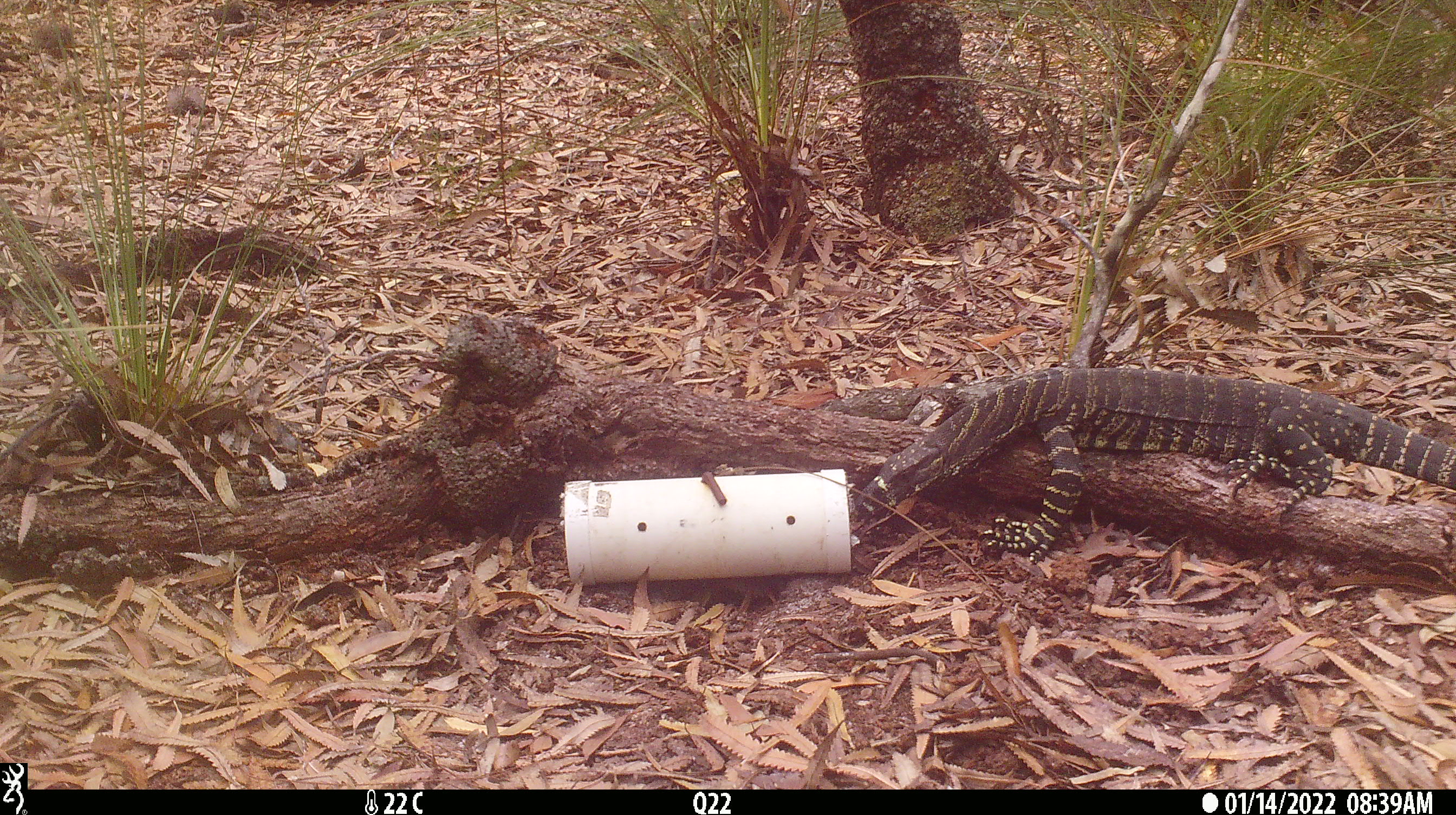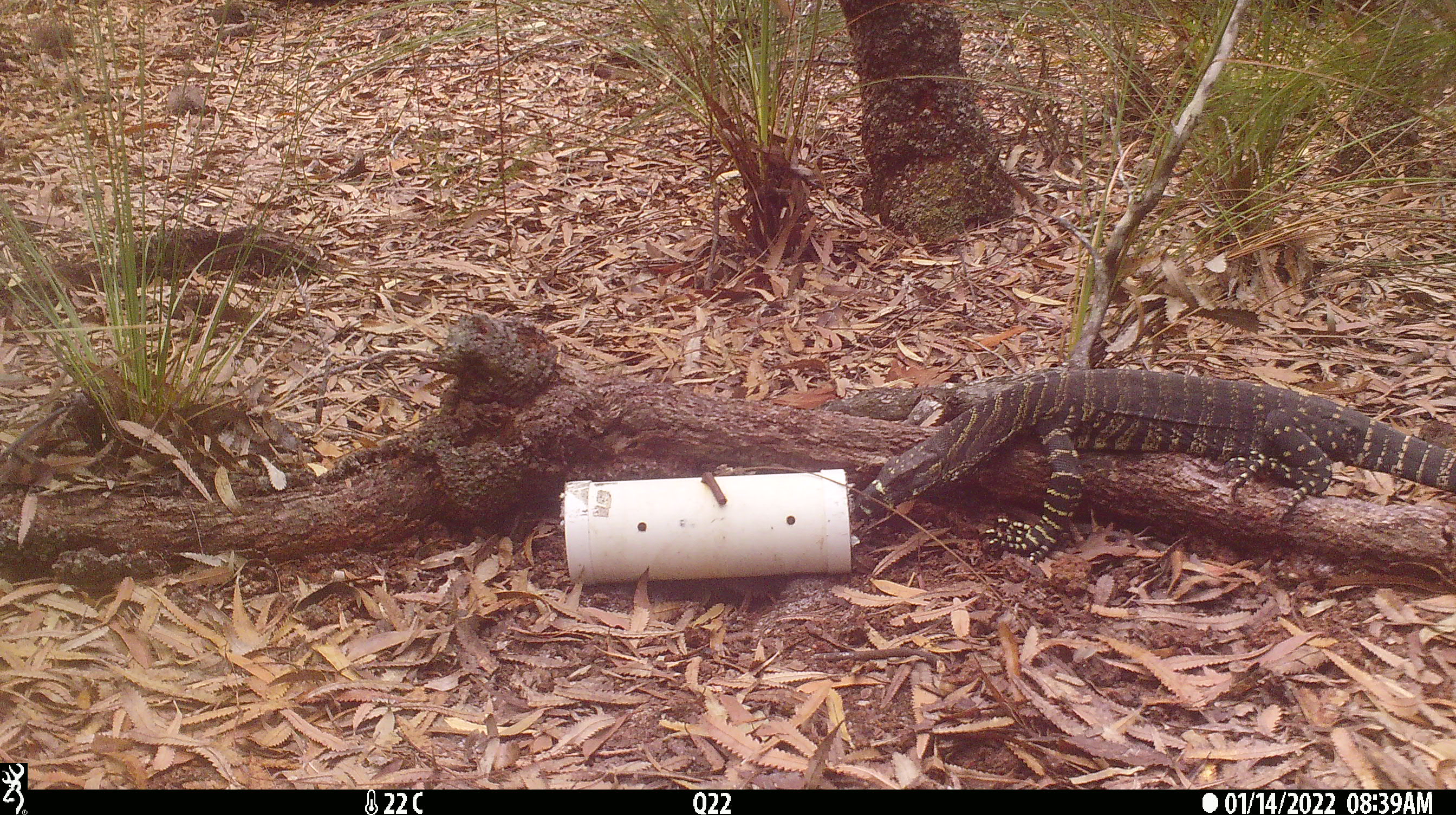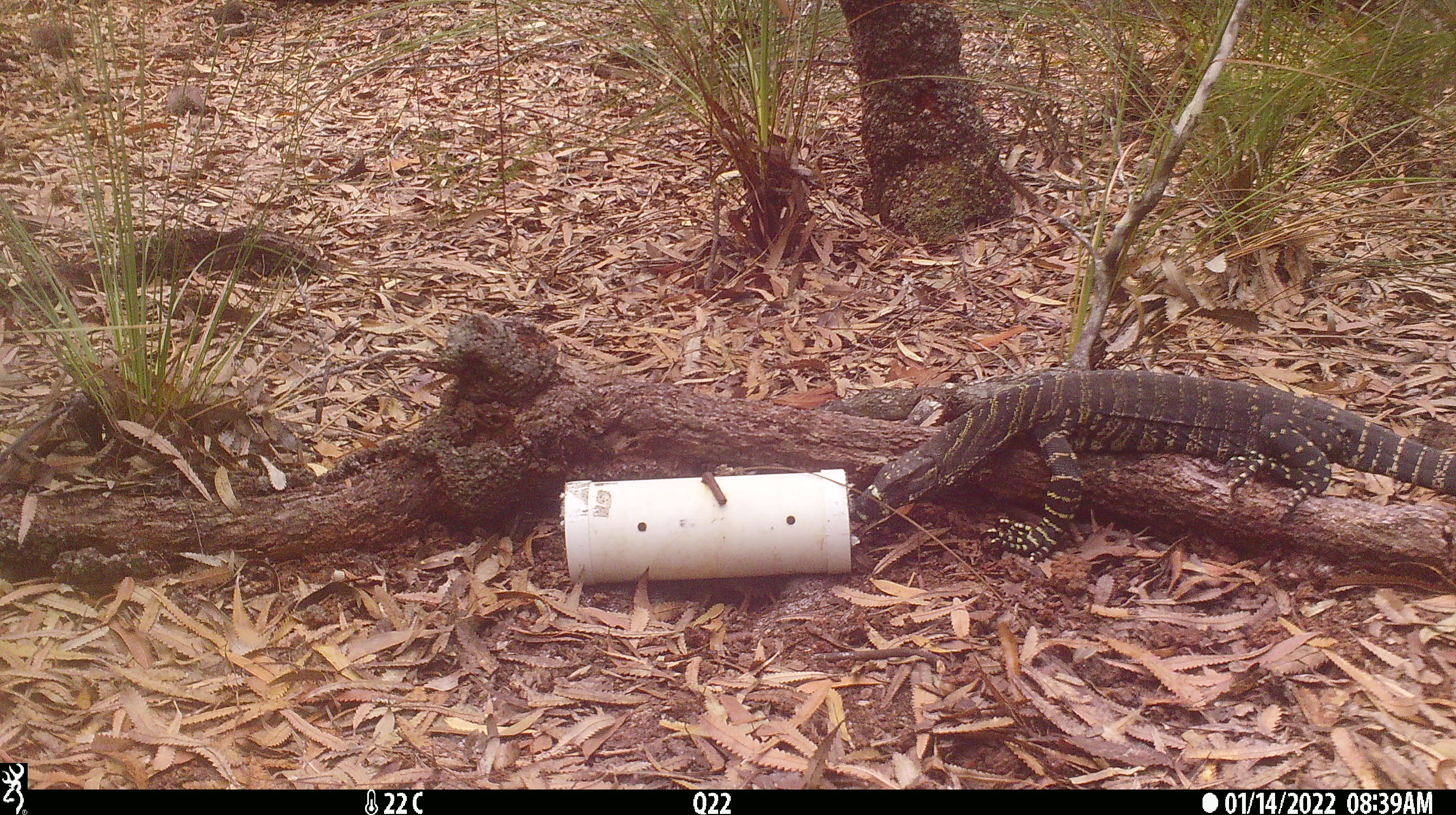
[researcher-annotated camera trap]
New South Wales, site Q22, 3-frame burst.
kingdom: Animalia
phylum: Chordata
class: Reptilia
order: Squamata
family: Varanidae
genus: Varanus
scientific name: Varanus varius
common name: lace monitor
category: goanna